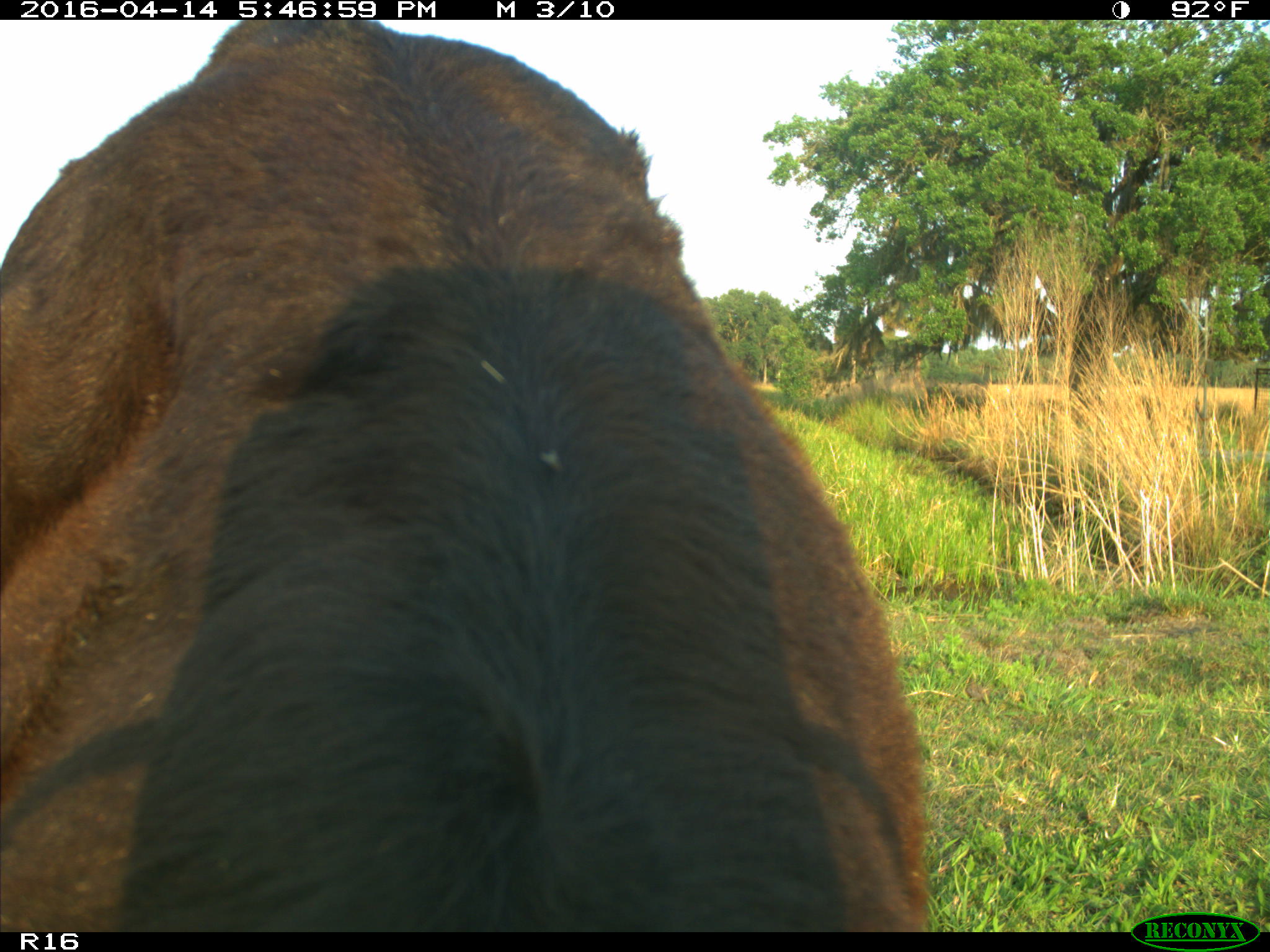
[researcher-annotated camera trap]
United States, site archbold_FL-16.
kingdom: Animalia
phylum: Chordata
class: Mammalia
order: Artiodactyla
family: Bovidae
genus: Bos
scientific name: Bos taurus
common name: domestic cow